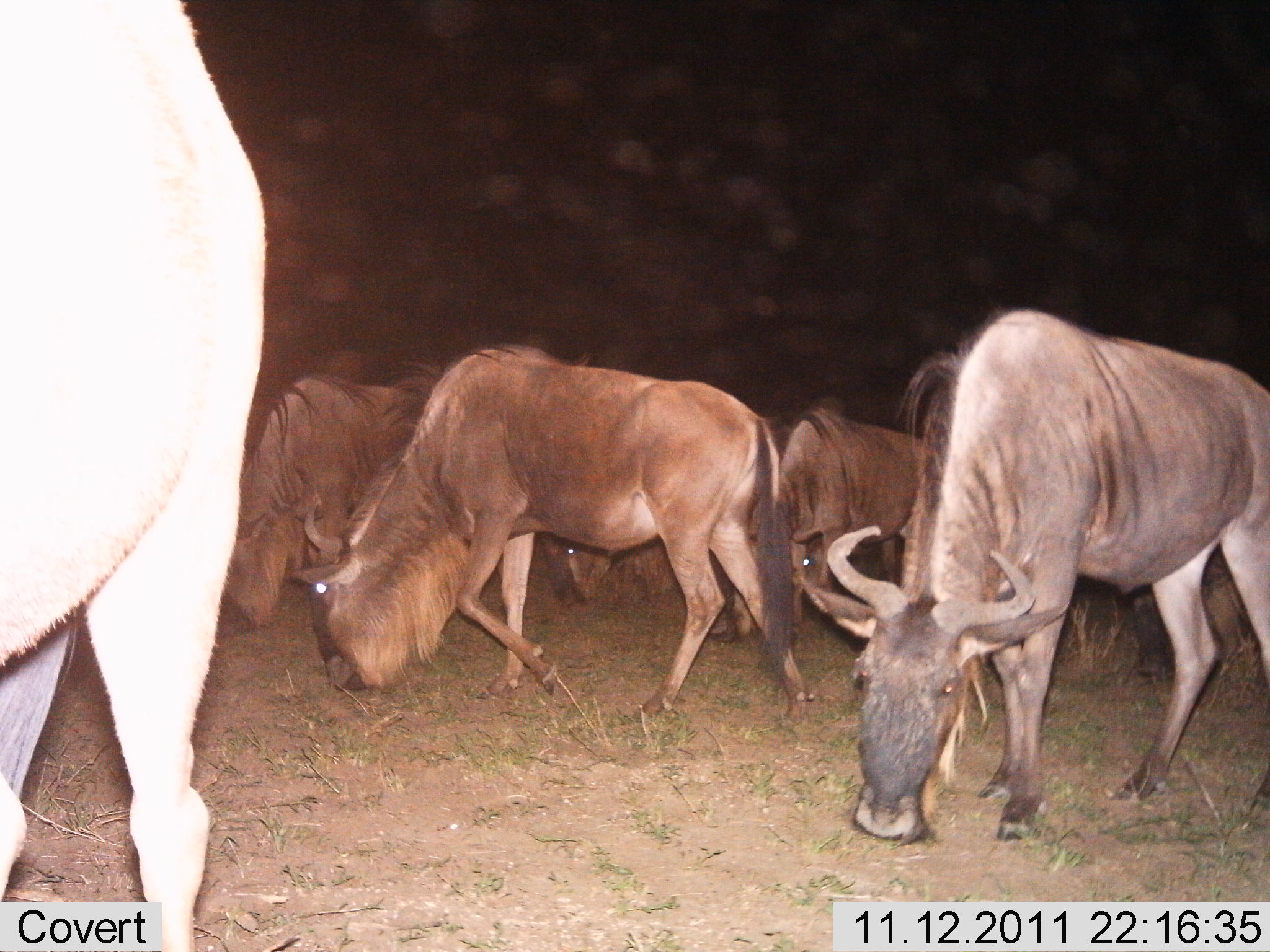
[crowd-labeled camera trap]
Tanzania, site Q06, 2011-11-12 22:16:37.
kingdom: Animalia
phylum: Chordata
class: Mammalia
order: Artiodactyla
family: Bovidae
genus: Connochaetes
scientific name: Connochaetes taurinus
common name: blue wildebeest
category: wildebeest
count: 6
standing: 33%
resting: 0%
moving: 17%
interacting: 0%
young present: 0%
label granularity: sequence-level